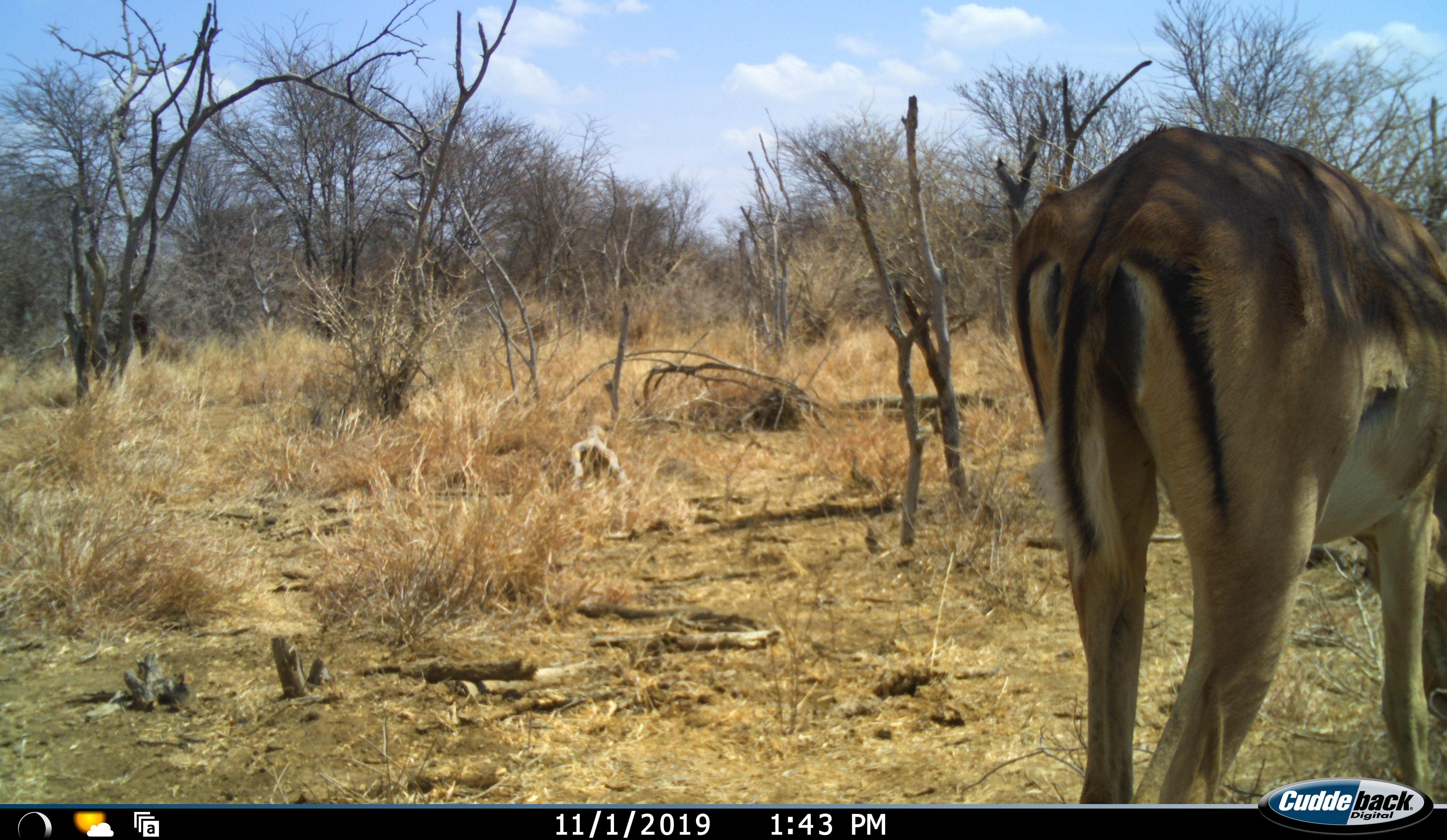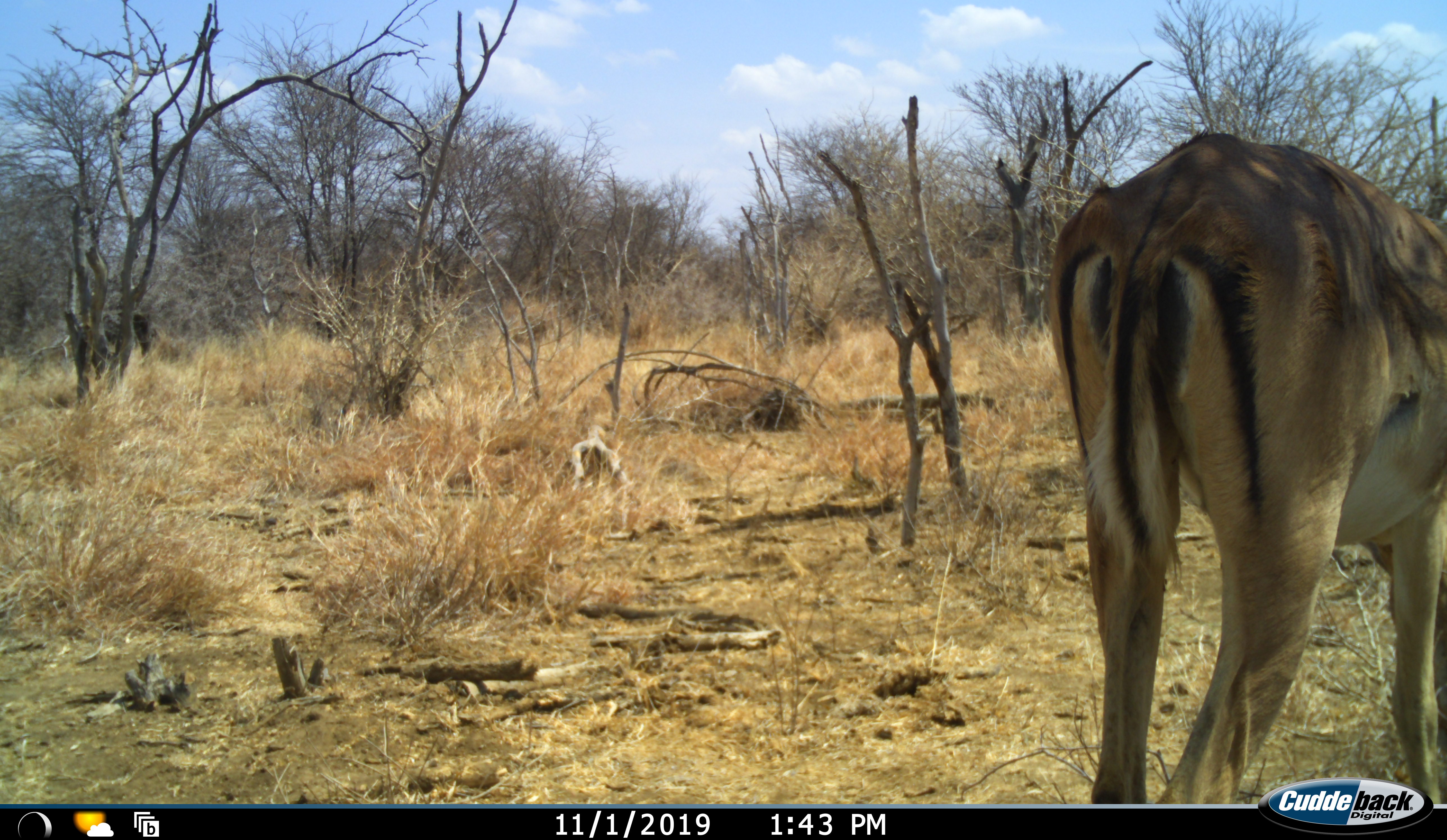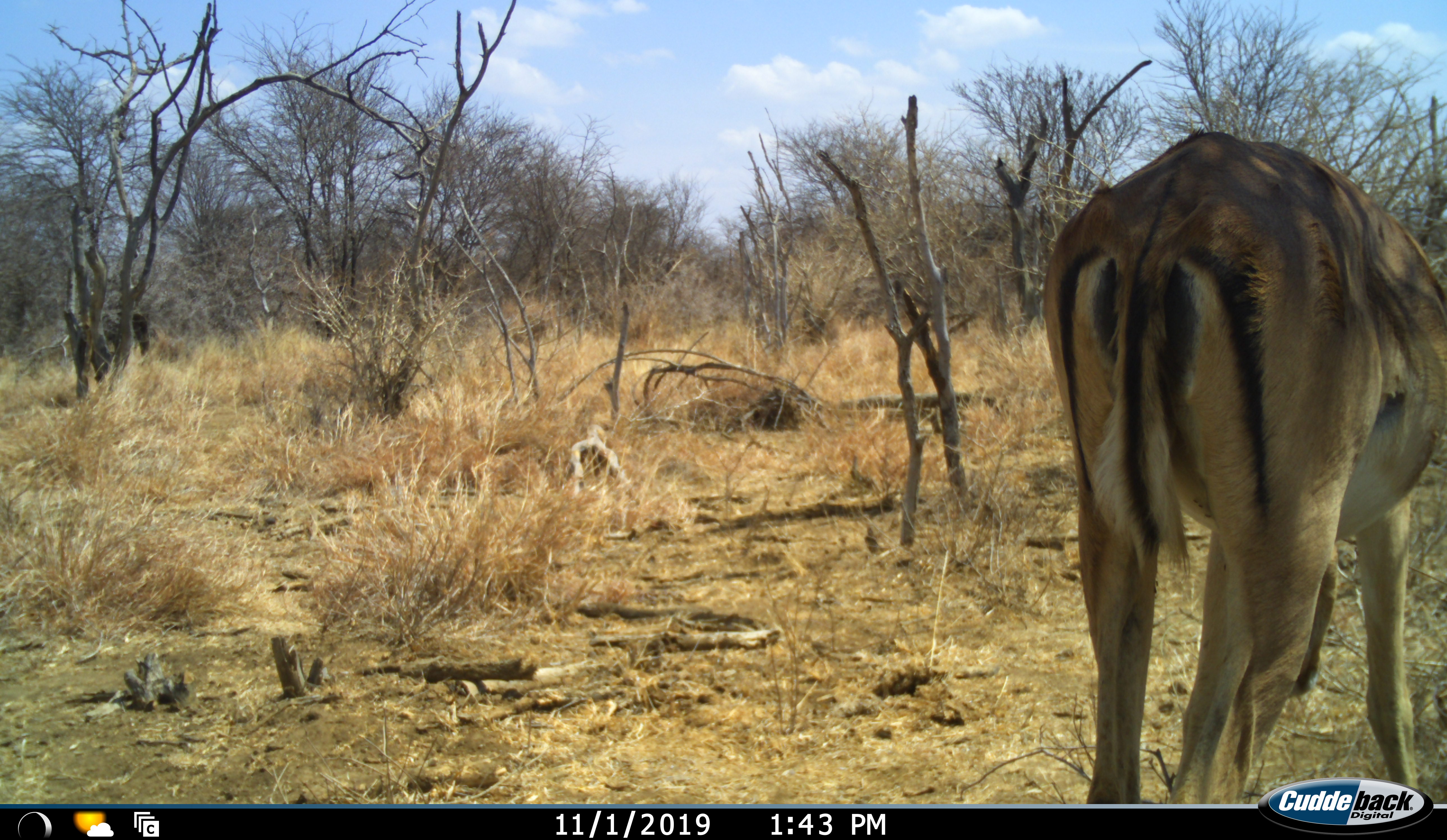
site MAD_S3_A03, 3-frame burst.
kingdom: Animalia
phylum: Chordata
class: Mammalia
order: Artiodactyla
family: Bovidae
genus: Aepyceros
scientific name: Aepyceros melampus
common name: impala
Impala (Aepyceros melampus), count 1. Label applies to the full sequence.